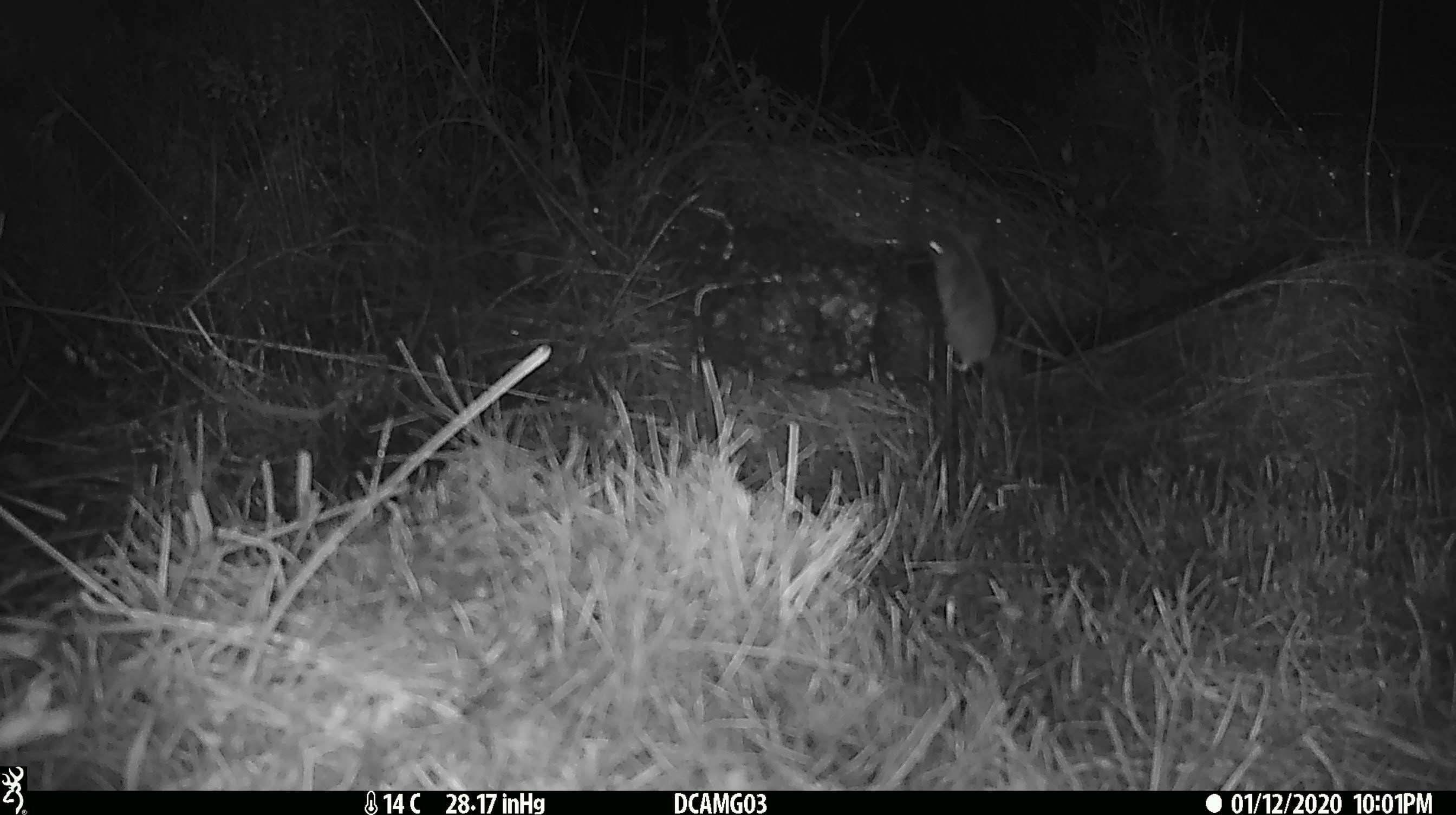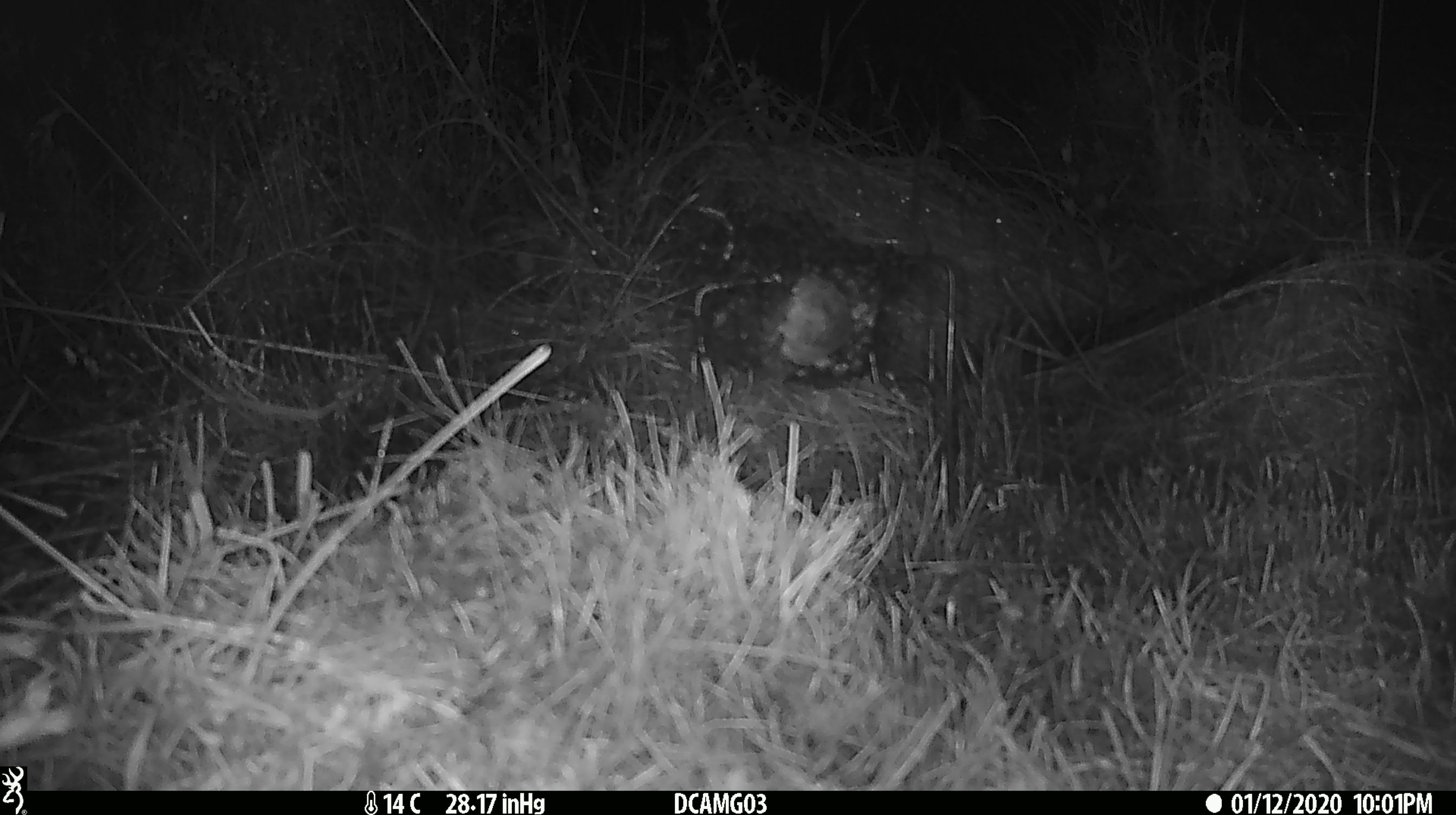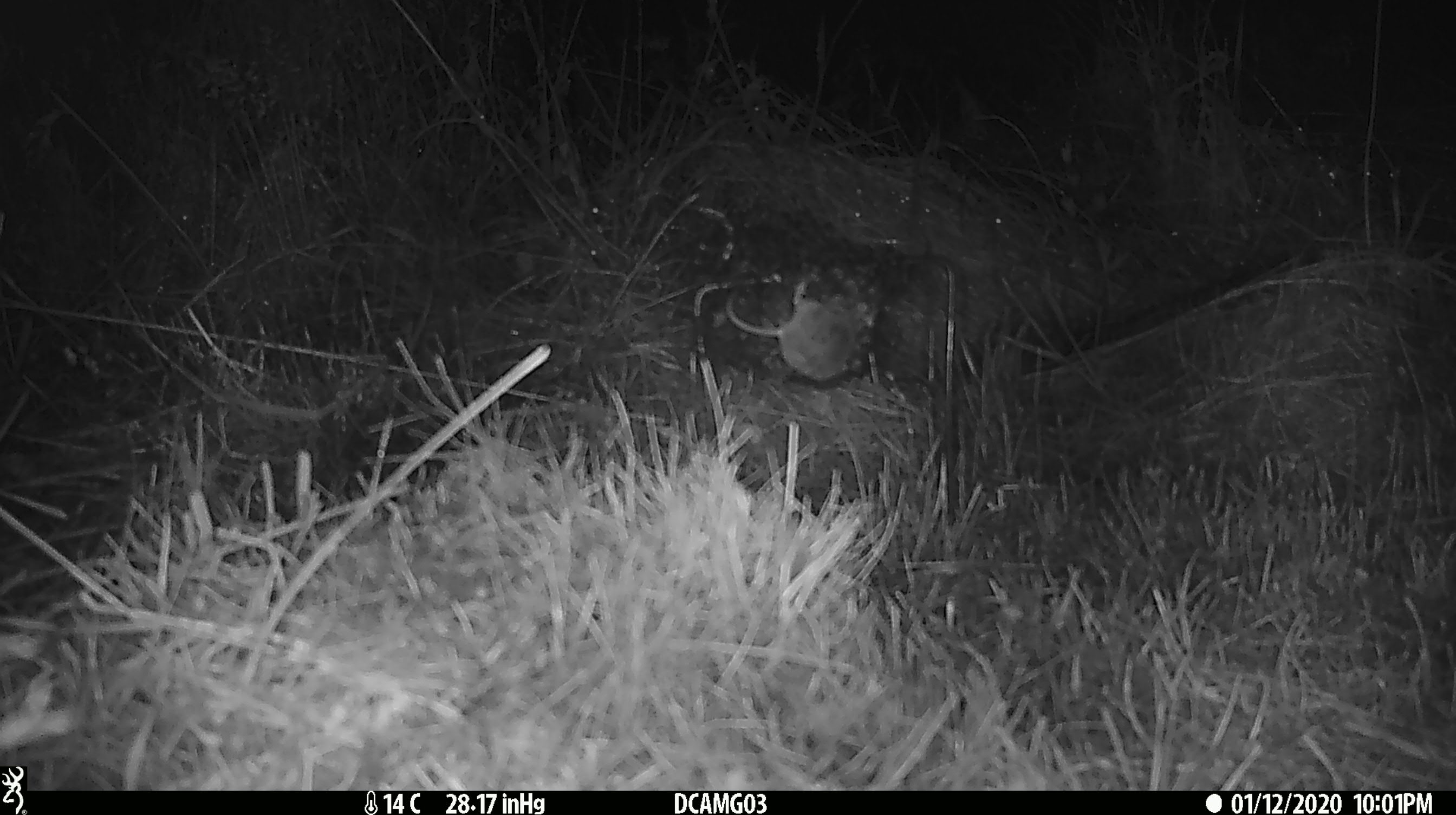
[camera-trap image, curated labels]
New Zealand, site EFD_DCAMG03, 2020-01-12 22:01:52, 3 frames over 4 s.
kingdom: Animalia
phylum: Chordata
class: Mammalia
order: Rodentia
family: Muridae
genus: Mus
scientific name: Mus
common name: mouse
Mouse (Mus).